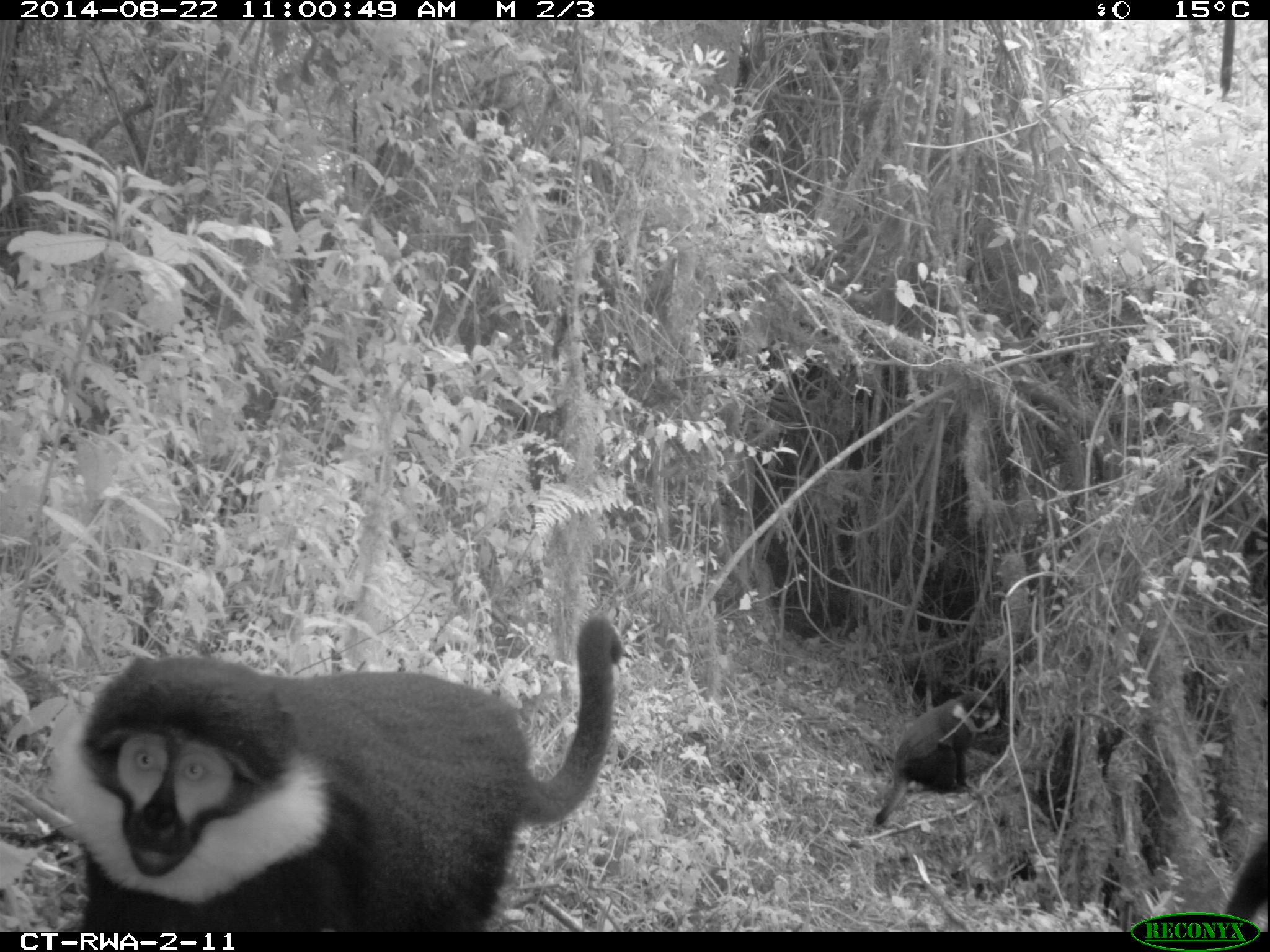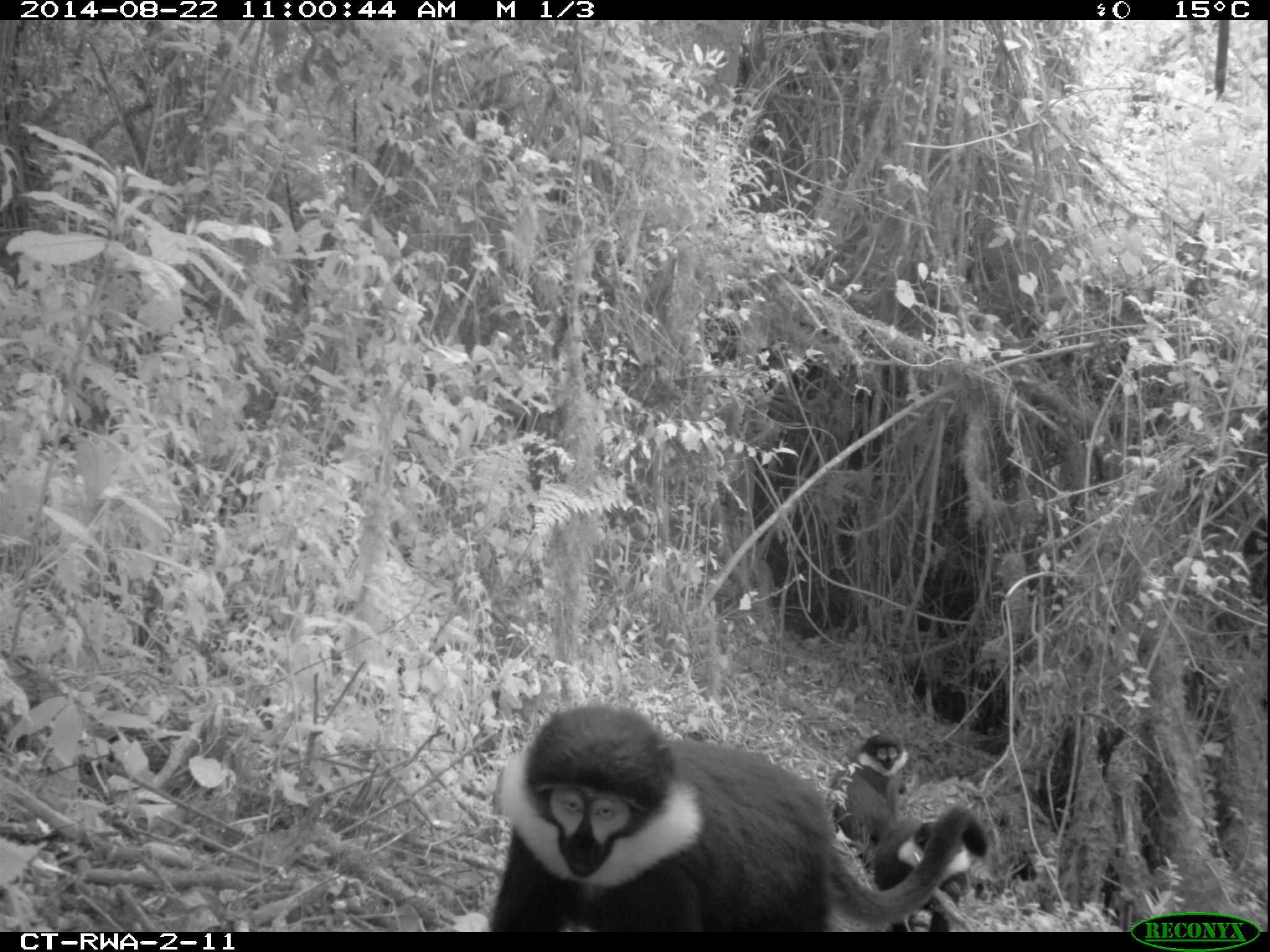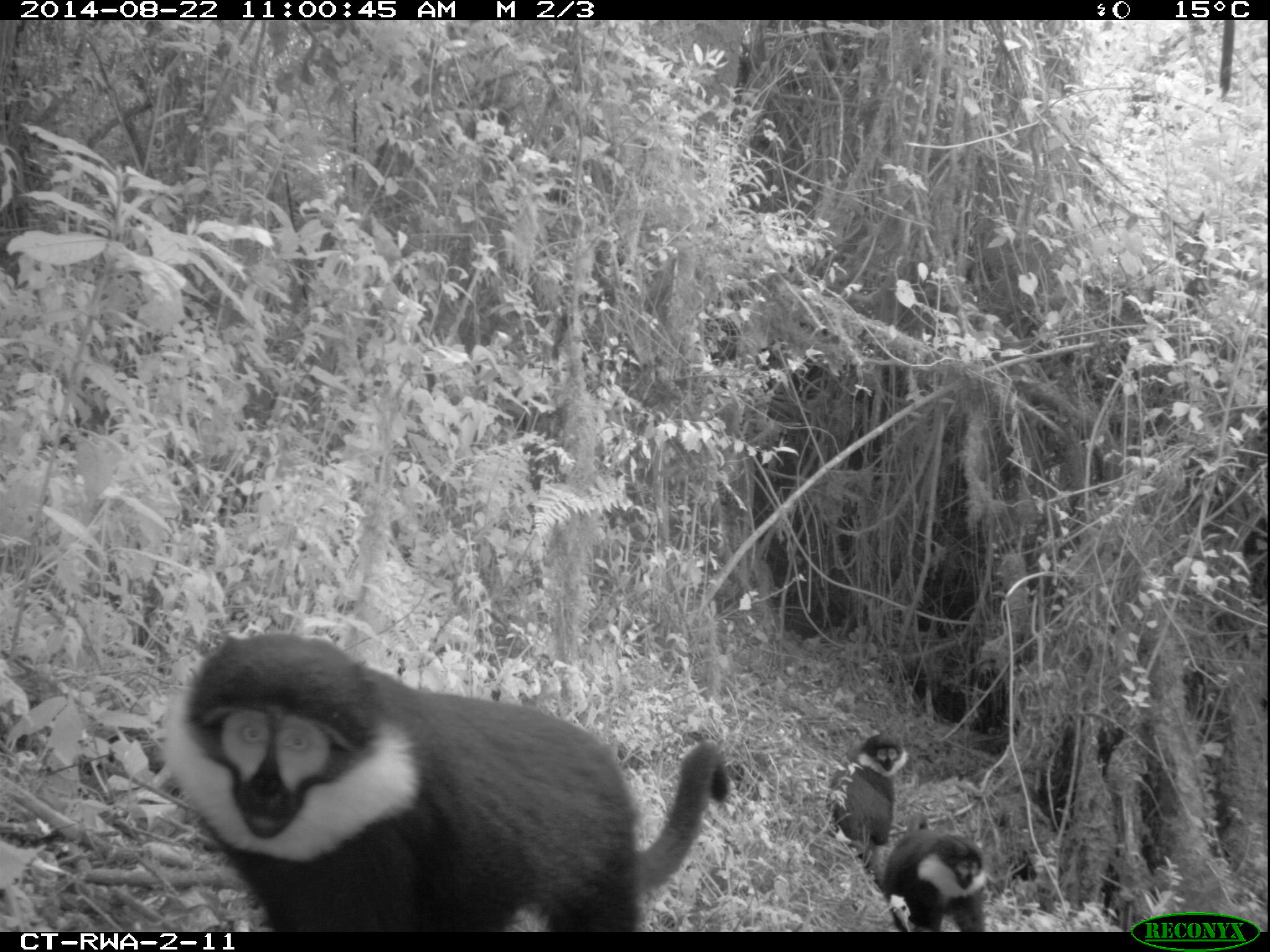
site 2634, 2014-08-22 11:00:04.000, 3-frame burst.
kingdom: Animalia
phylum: Chordata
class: Mammalia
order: Primates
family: Cercopithecidae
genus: Allochrocebus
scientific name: Allochrocebus lhoesti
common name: l'hoest's monkey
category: cercopithecus lhoesti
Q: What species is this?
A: Cercopithecus lhoesti (l'hoest's monkey) (Allochrocebus lhoesti).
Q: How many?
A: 5.